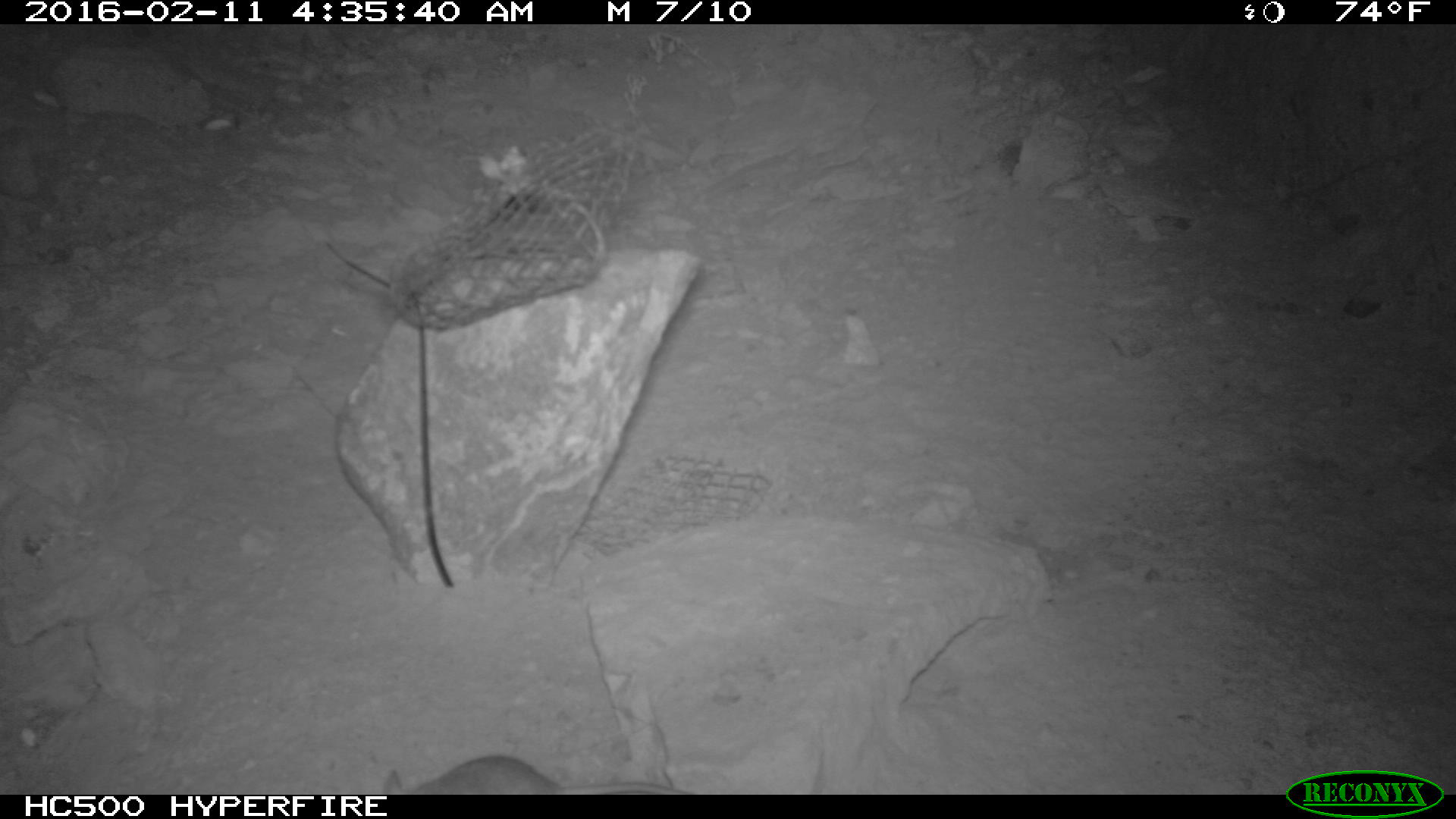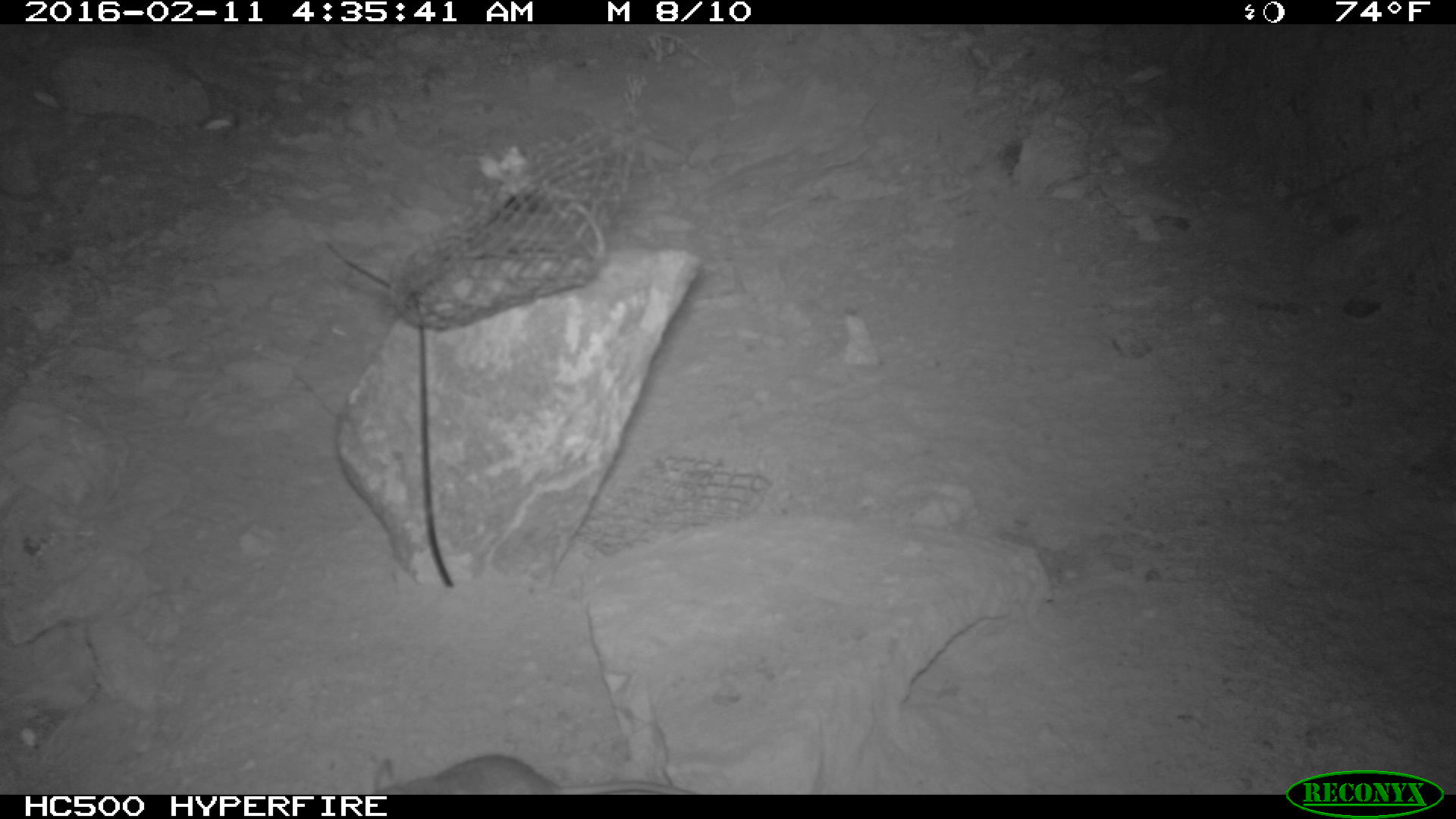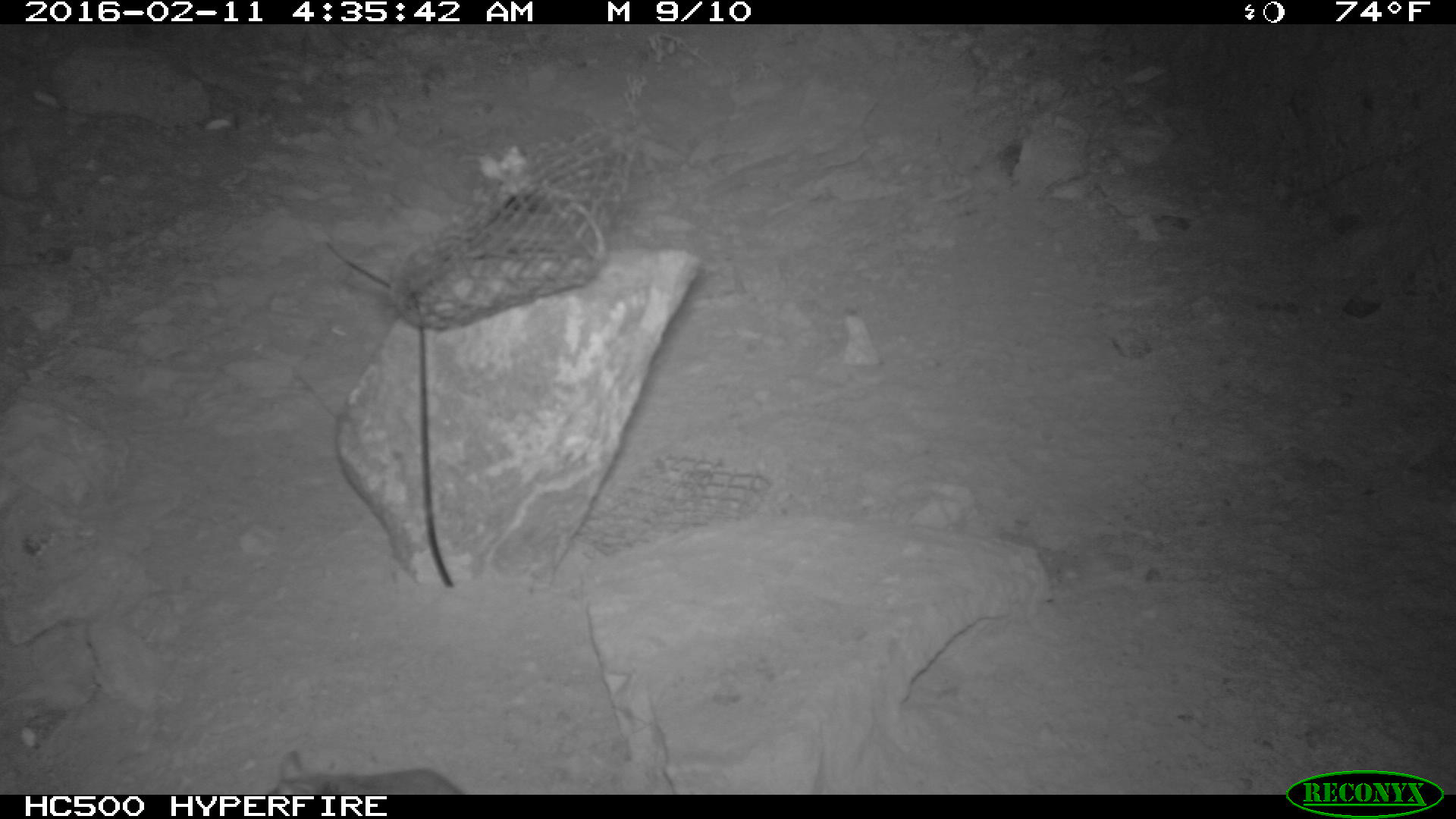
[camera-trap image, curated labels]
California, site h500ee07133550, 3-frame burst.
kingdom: Animalia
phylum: Chordata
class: Mammalia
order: Rodentia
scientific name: Rodentia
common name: rodent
Rodent (Rodentia).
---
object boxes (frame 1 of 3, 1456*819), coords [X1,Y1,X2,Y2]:
rodent: [382,755,689,793]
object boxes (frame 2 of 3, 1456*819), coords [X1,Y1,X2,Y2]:
rodent: [363,752,692,793]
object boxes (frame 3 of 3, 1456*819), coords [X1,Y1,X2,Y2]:
rodent: [270,746,469,795]